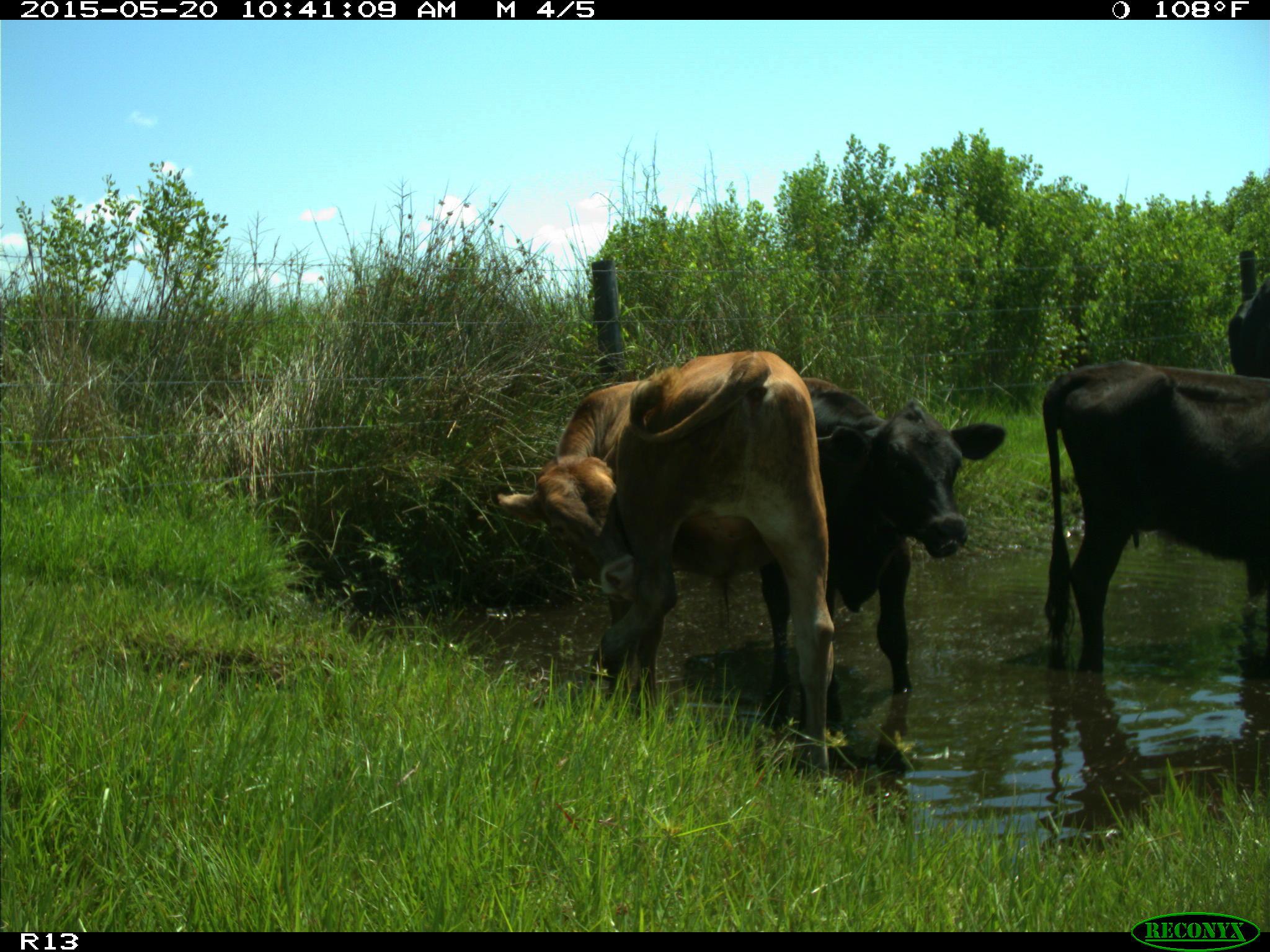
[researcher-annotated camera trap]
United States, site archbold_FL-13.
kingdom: Animalia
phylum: Chordata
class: Mammalia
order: Artiodactyla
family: Bovidae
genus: Bos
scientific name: Bos taurus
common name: domestic cow